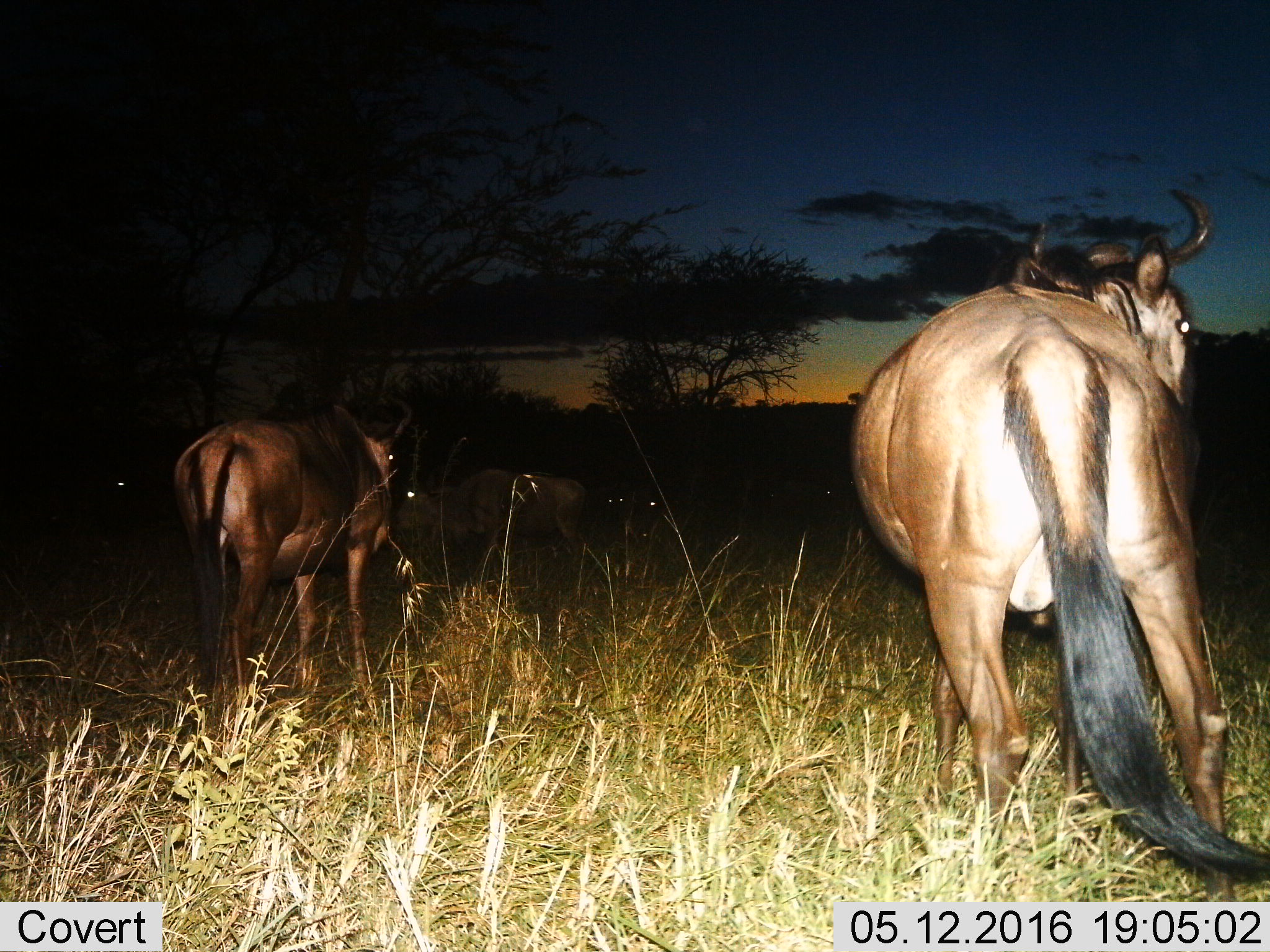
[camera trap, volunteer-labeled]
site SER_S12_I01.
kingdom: Animalia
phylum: Chordata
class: Mammalia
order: Artiodactyla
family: Bovidae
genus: Connochaetes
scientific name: Connochaetes taurinus taurinus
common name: blue wildebeest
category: wildebeestblue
Wildebeestblue (blue wildebeest) (Connochaetes taurinus taurinus), count 3. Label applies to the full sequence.